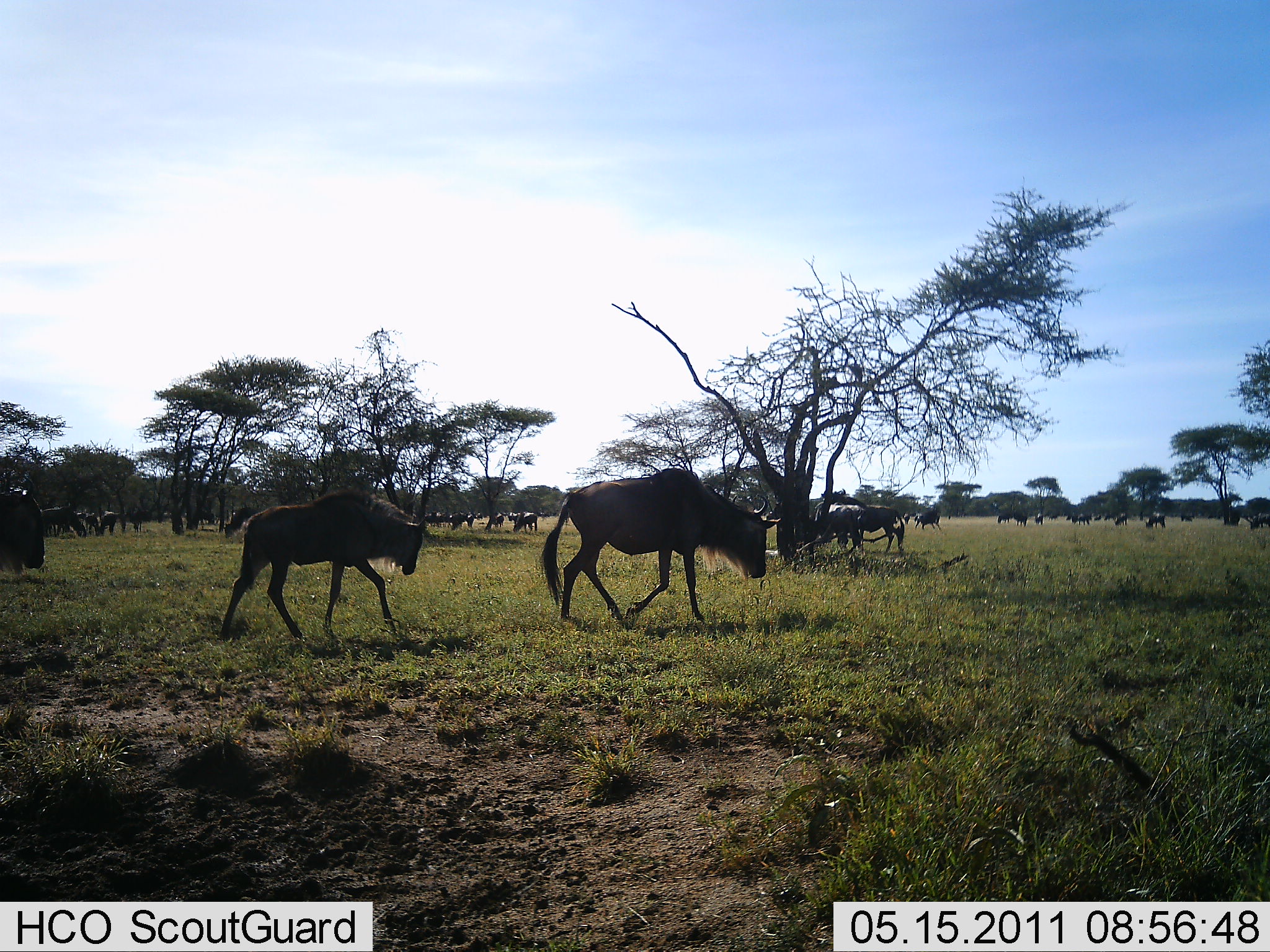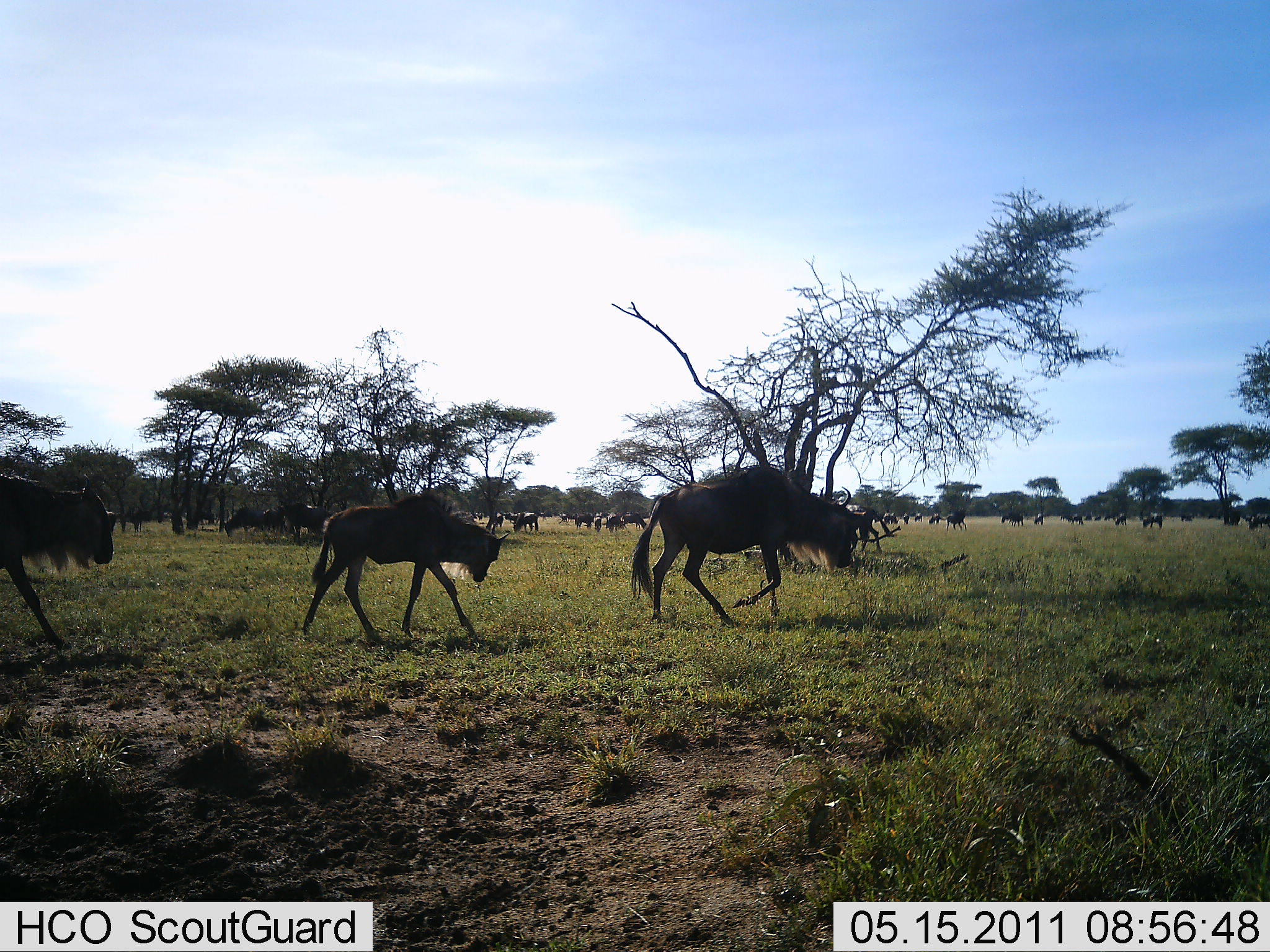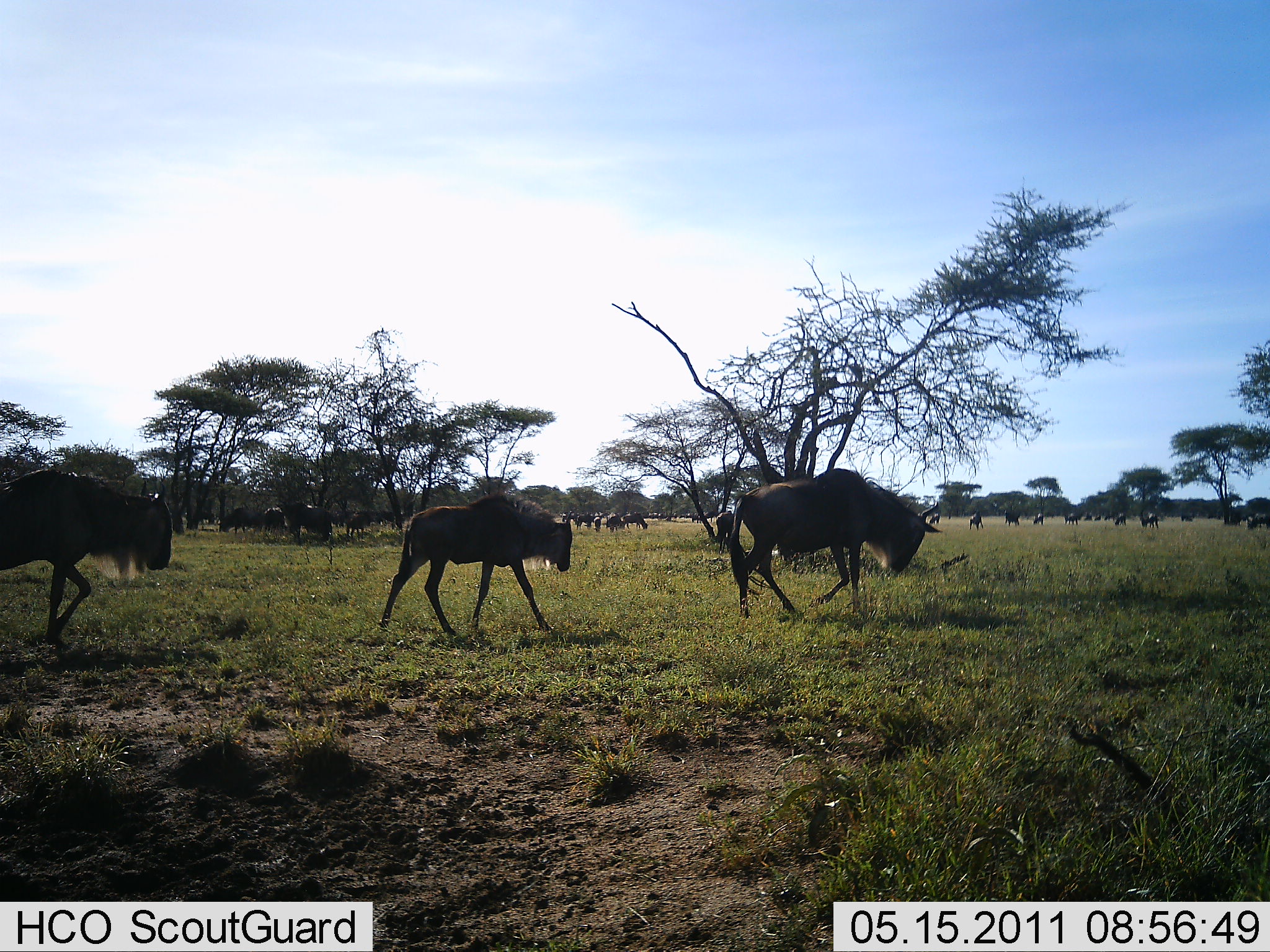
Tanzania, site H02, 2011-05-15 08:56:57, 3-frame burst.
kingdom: Animalia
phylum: Chordata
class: Mammalia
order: Artiodactyla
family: Bovidae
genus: Connochaetes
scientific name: Connochaetes taurinus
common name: blue wildebeest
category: wildebeest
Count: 11-50.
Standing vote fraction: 58%.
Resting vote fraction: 0%.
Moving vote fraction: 100%.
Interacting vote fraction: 0%.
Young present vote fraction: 0%.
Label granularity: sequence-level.